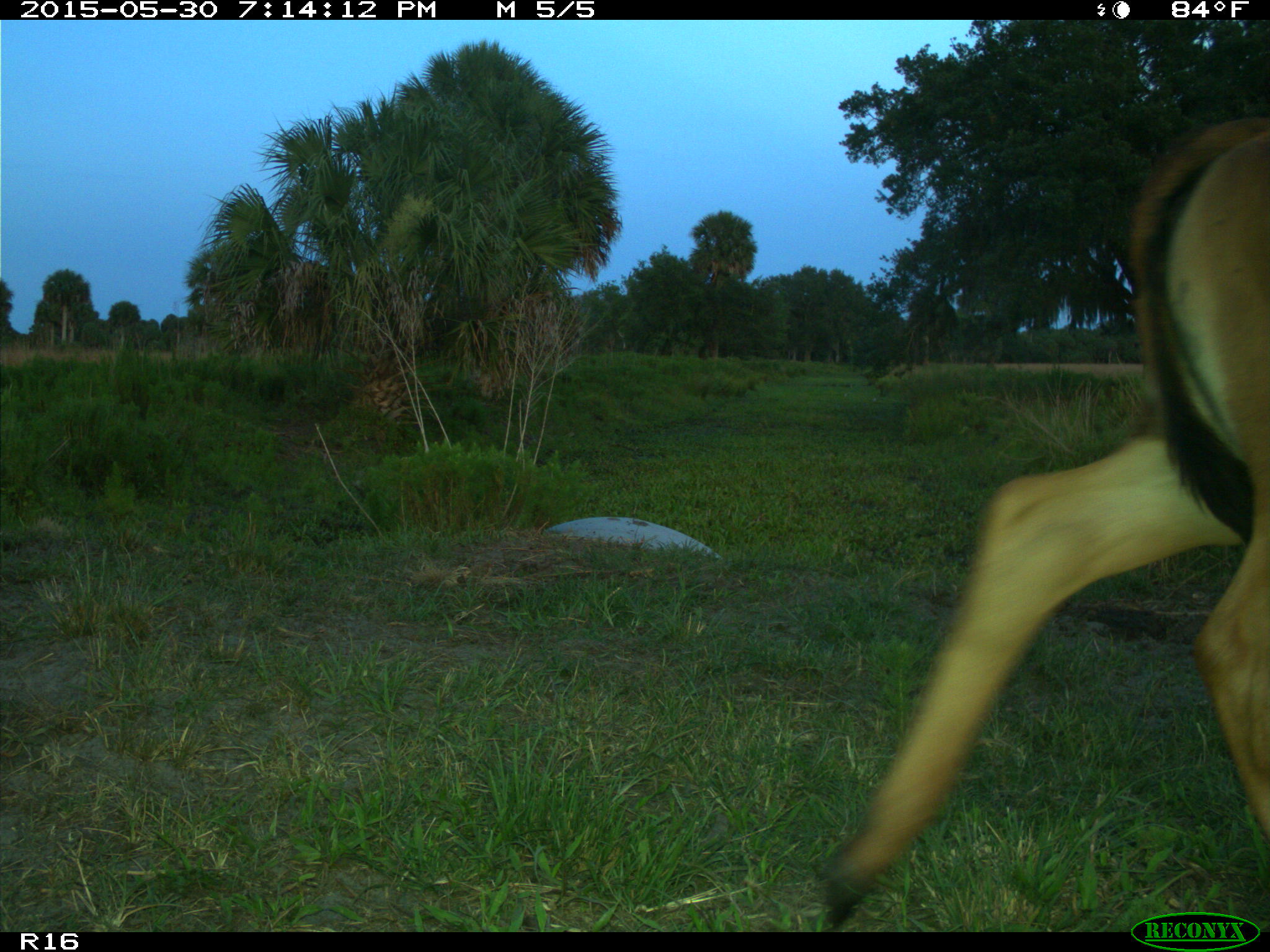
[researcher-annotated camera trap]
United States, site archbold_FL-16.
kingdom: Animalia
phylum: Chordata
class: Mammalia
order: Artiodactyla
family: Bovidae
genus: Bos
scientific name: Bos taurus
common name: domestic cow